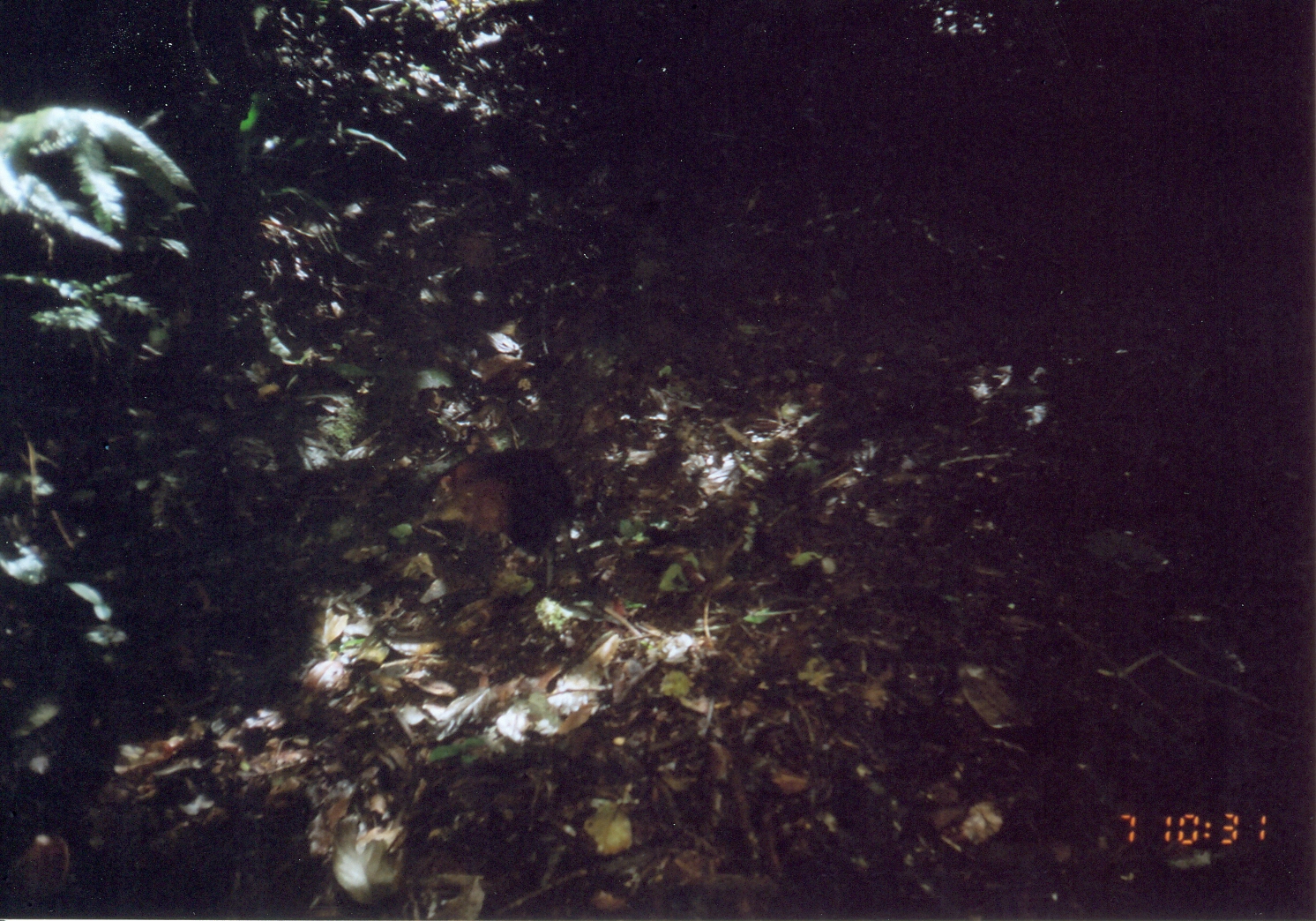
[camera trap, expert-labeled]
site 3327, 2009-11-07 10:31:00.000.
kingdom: Animalia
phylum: Chordata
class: Mammalia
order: Macroscelidea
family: Macroscelididae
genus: Rhynchocyon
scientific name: Rhynchocyon udzungwensis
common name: grey-faced sengi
Rhynchocyon udzungwensis (grey-faced sengi), count 1.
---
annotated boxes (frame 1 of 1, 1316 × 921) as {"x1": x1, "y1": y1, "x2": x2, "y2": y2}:
rhynchocyon udzungwensis: {"x1": 415, "y1": 449, "x2": 573, "y2": 593}